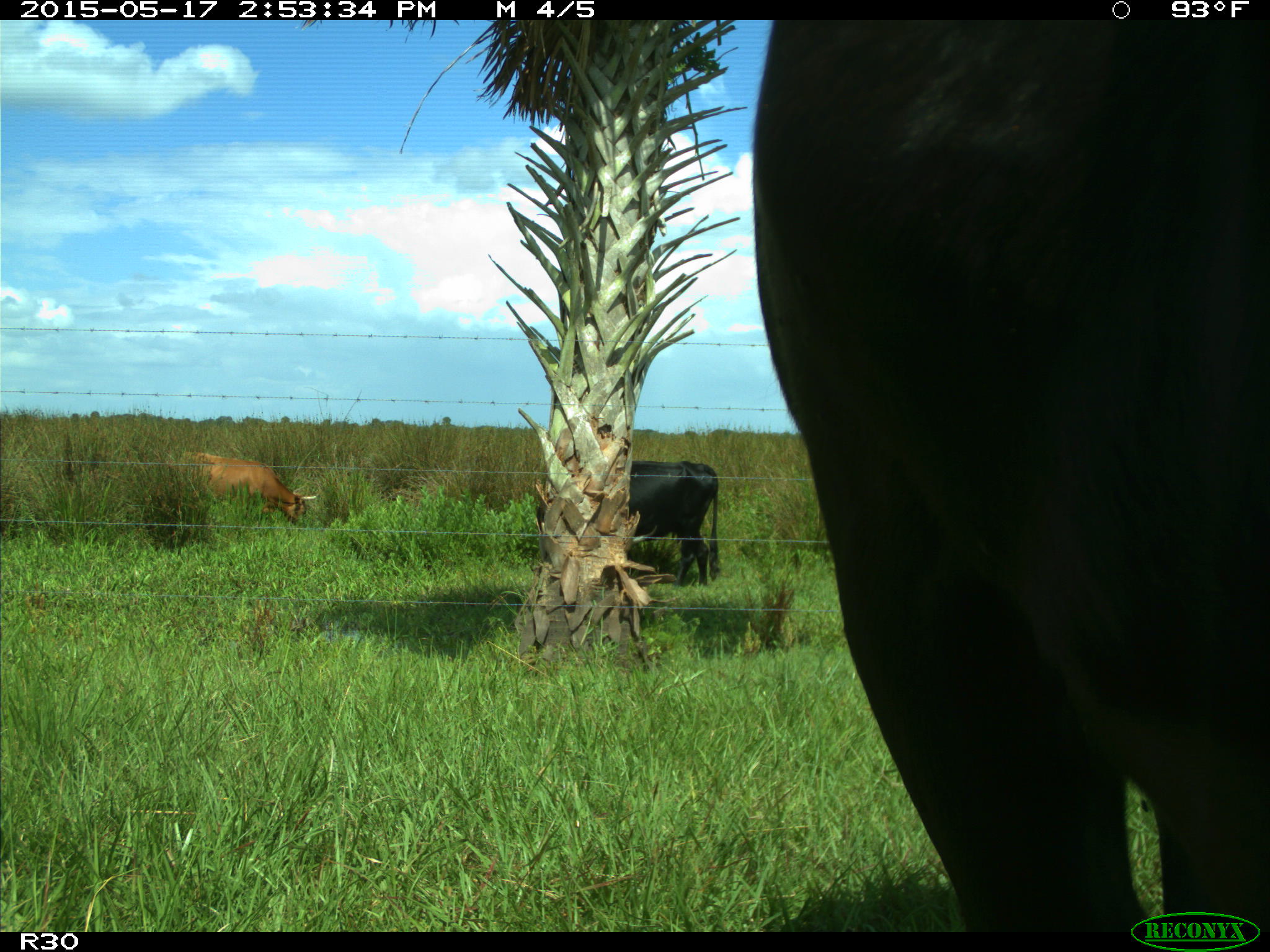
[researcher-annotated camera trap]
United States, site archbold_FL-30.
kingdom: Animalia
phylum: Chordata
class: Mammalia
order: Artiodactyla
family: Bovidae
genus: Bos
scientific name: Bos taurus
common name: domestic cow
Bos taurus (domestic cow).